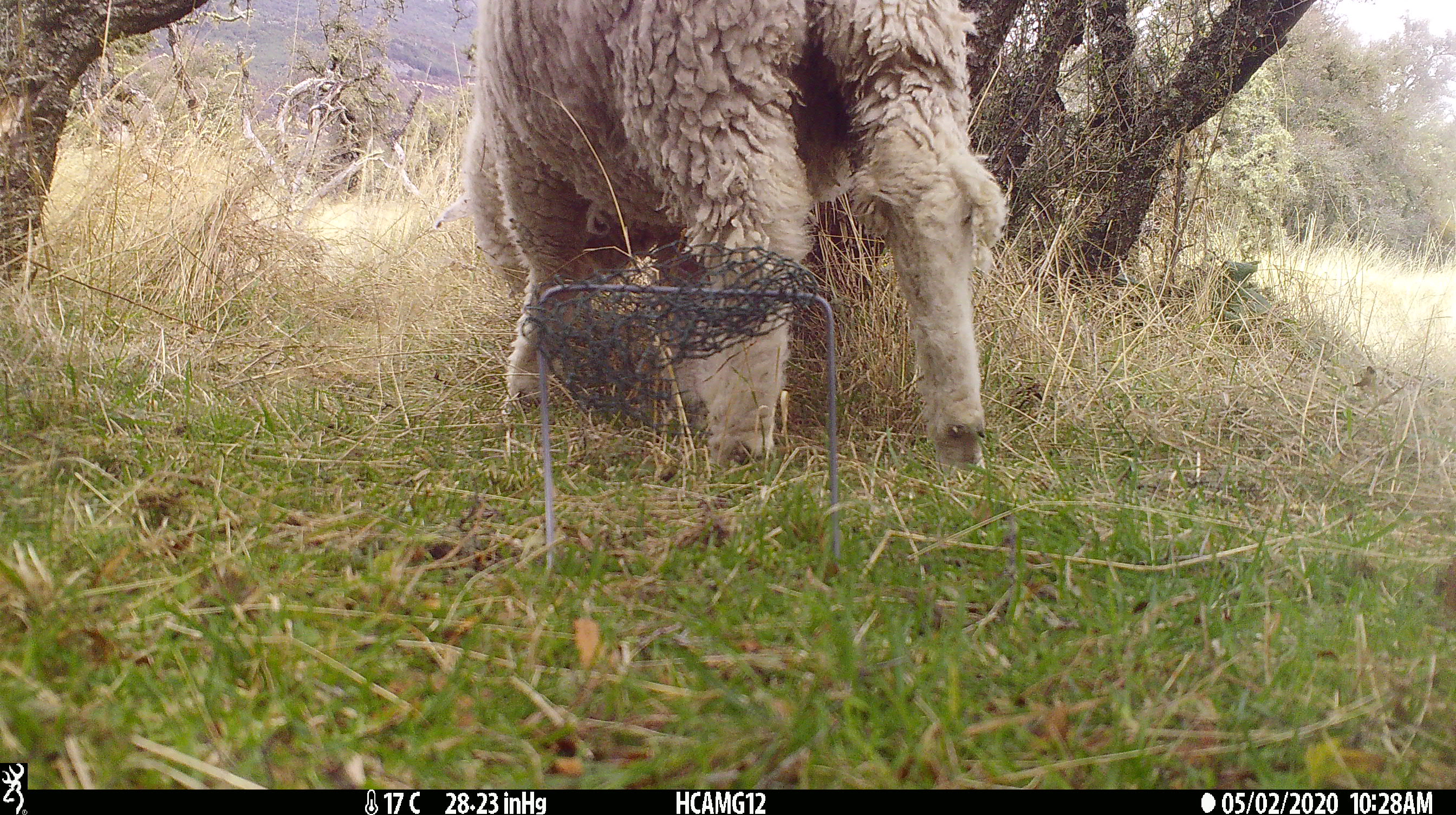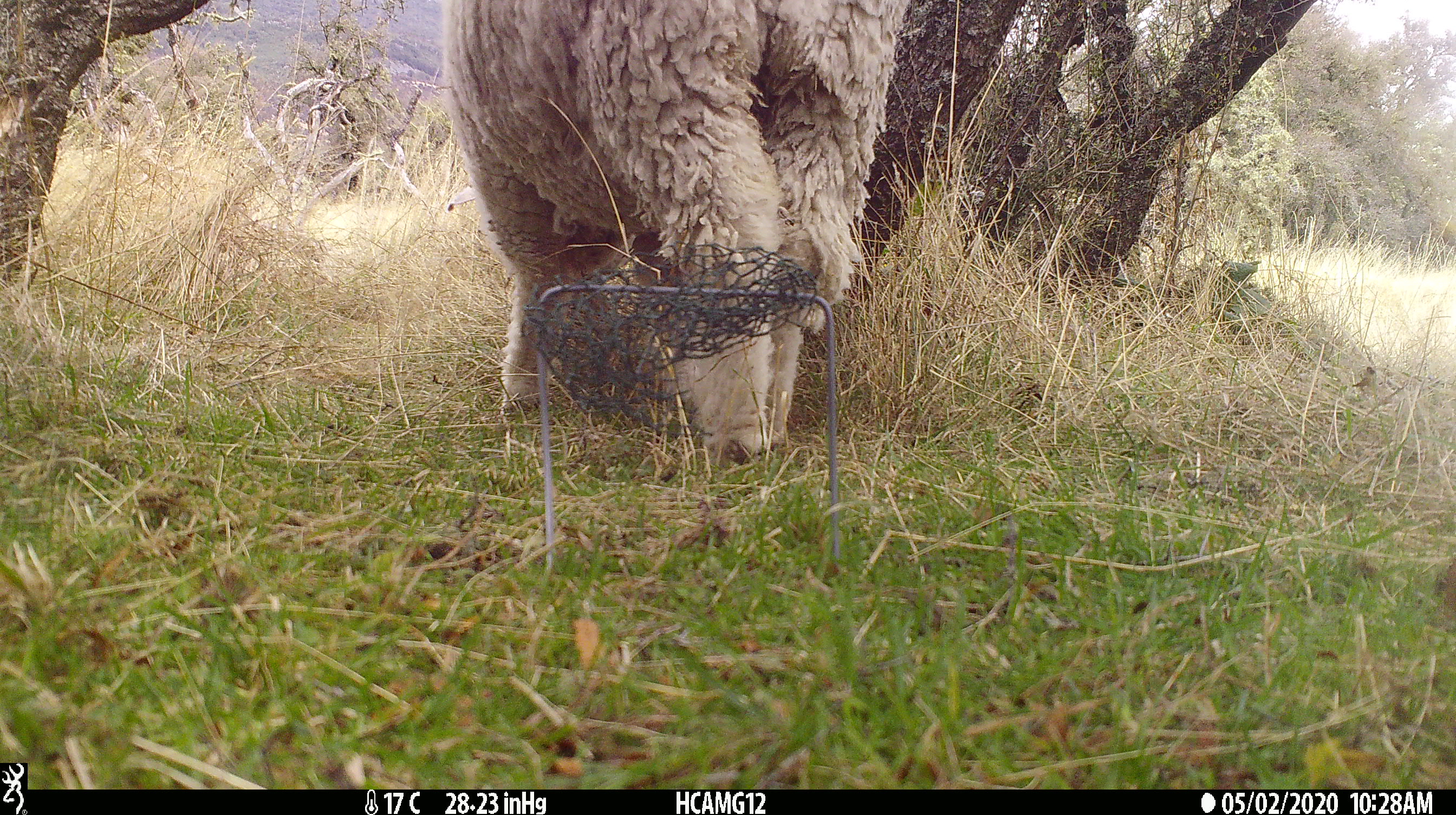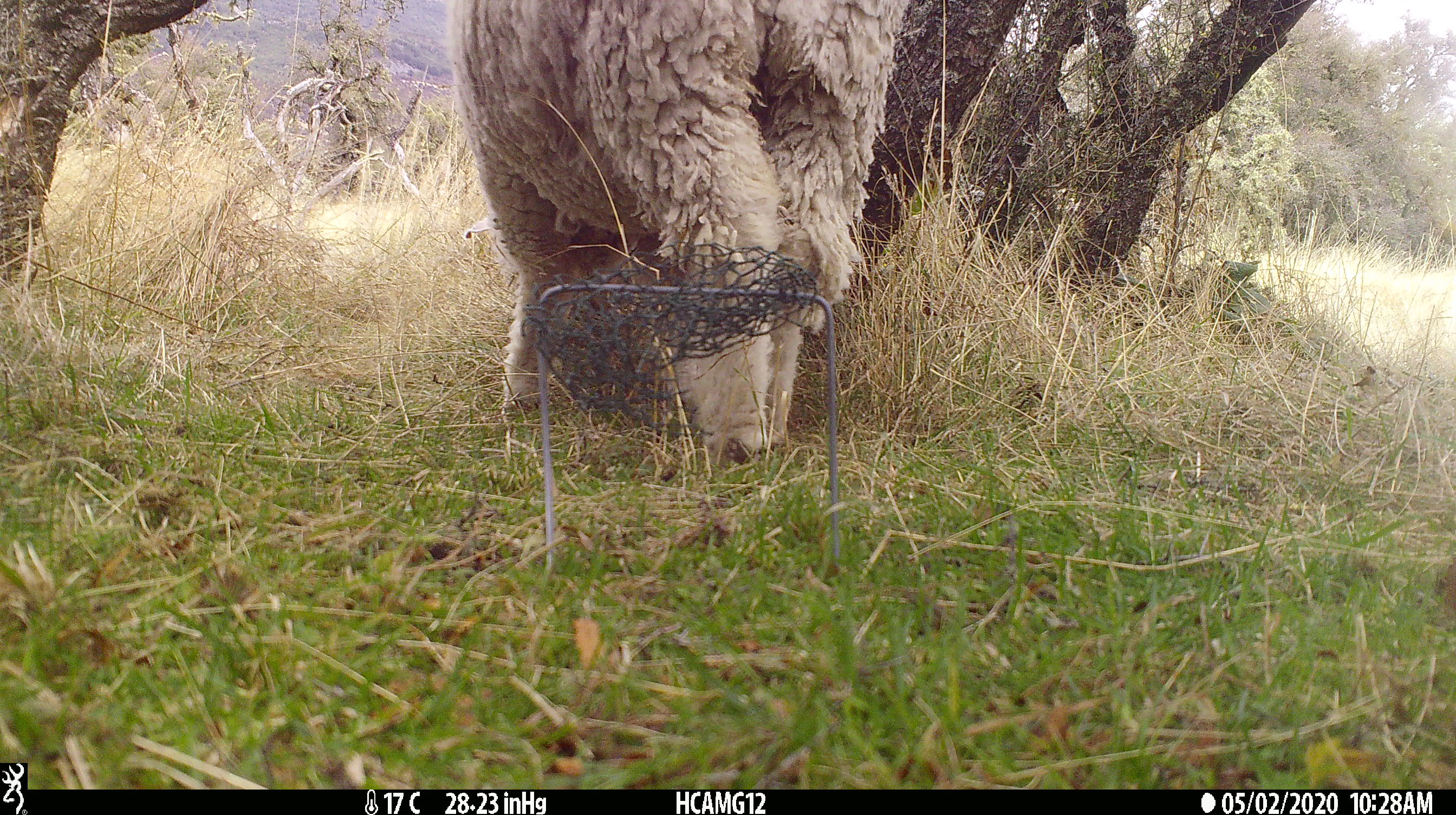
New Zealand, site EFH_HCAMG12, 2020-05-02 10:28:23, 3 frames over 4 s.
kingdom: Animalia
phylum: Chordata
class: Mammalia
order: Artiodactyla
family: Bovidae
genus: Ovis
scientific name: Ovis aries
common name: domestic sheep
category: sheep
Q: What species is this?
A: Sheep (domestic sheep) (Ovis aries).